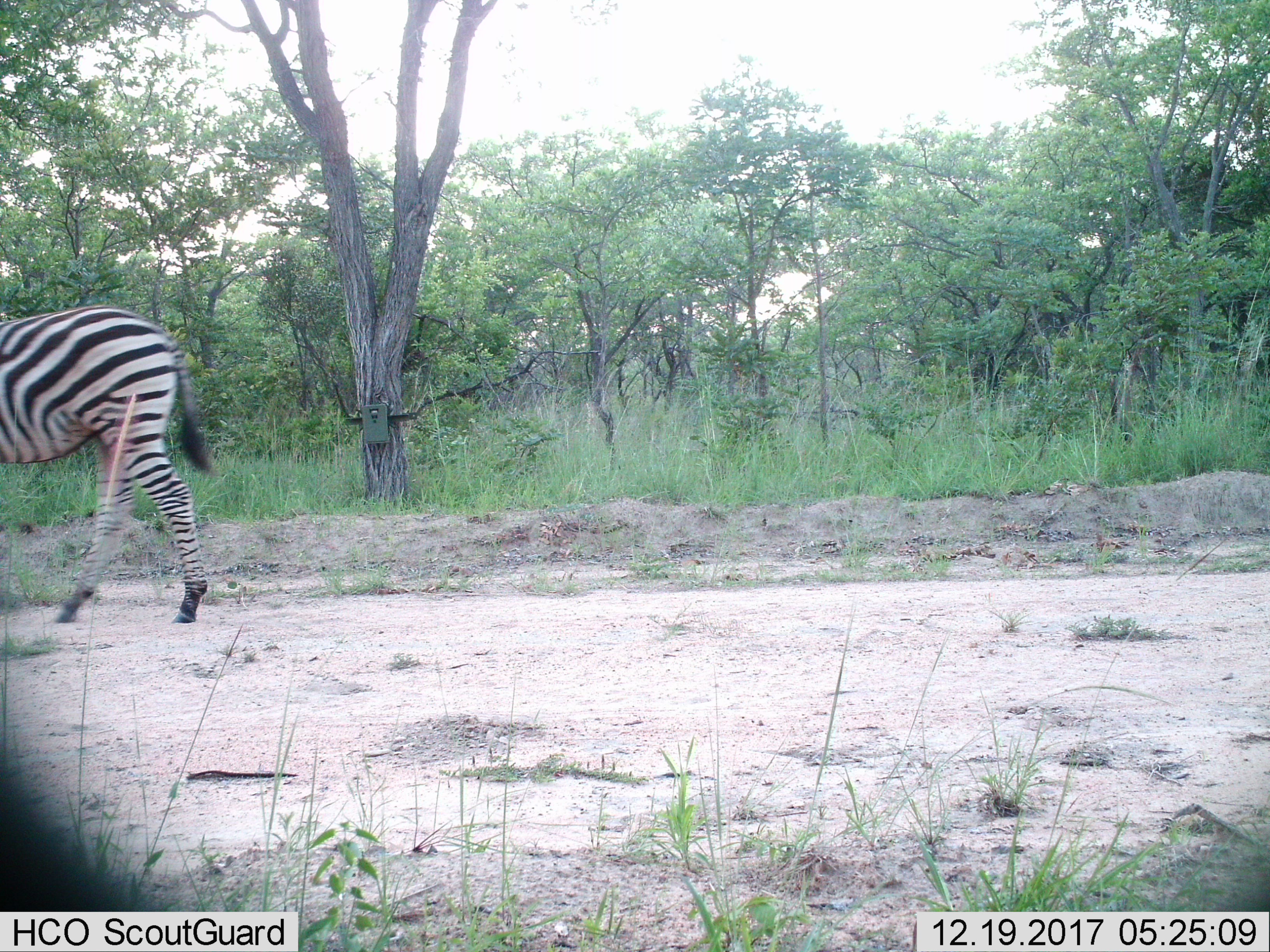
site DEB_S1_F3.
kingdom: Animalia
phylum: Chordata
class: Mammalia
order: Perissodactyla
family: Equidae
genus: Equus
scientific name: Equus quagga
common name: plains zebra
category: zebraplains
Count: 1.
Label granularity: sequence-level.